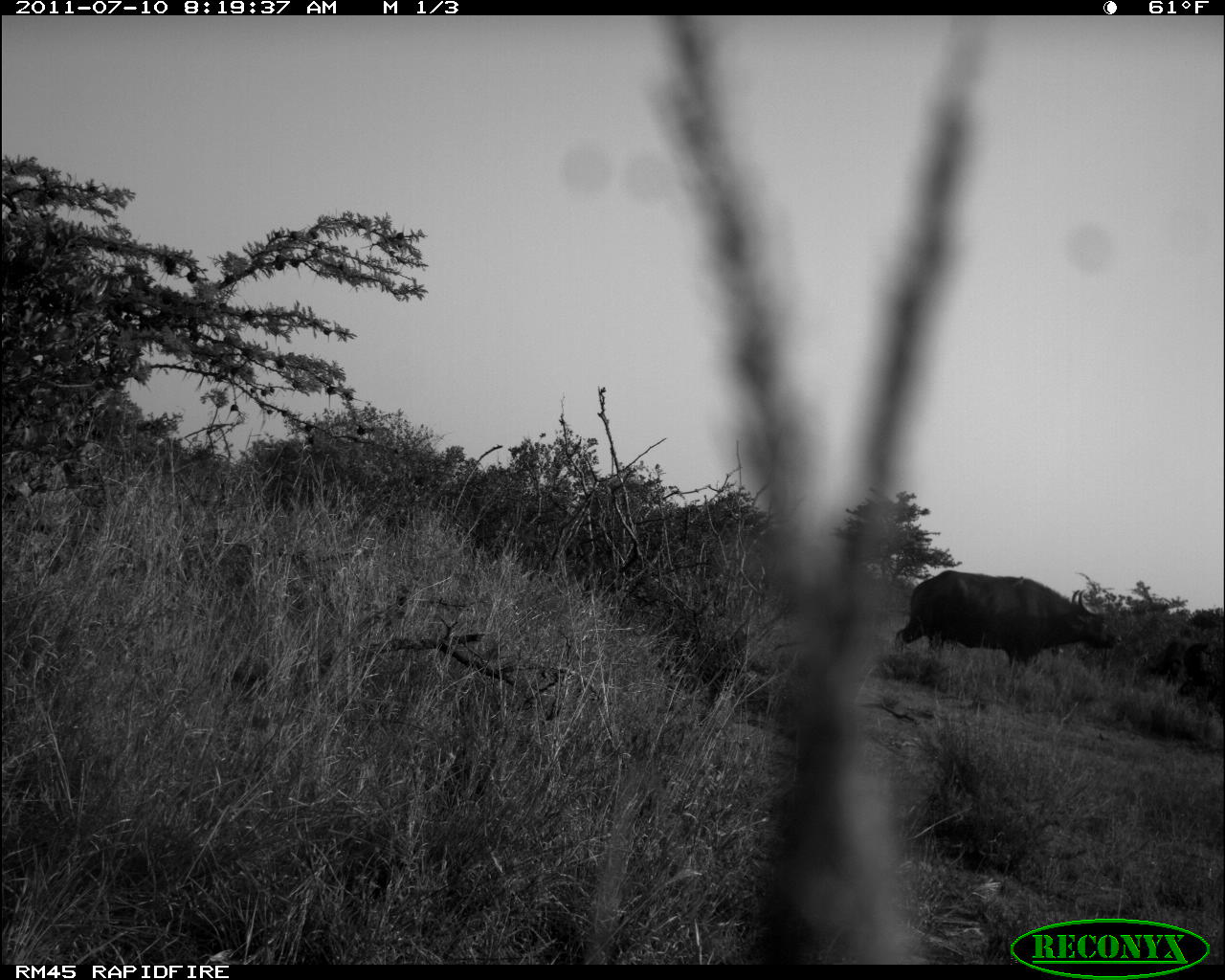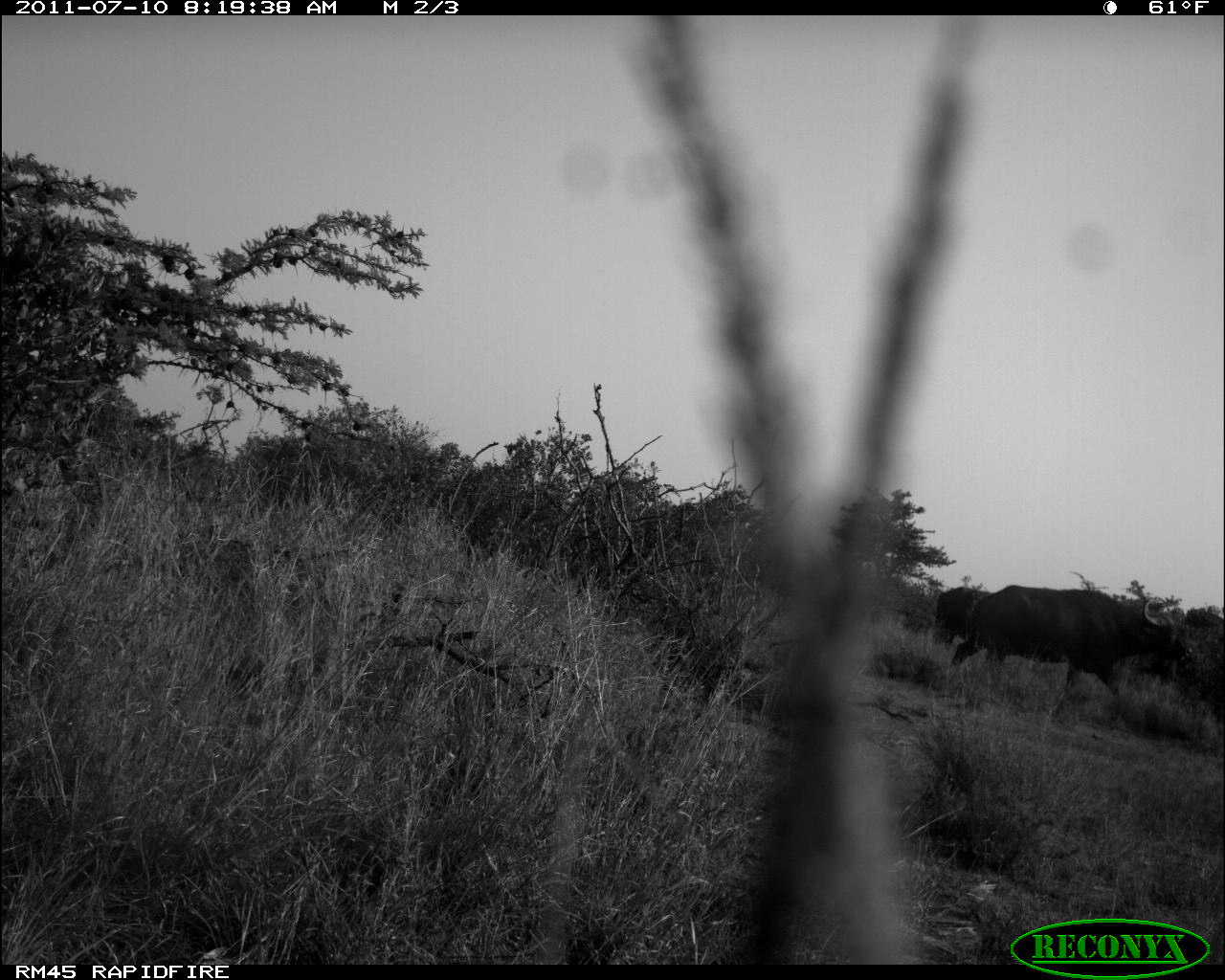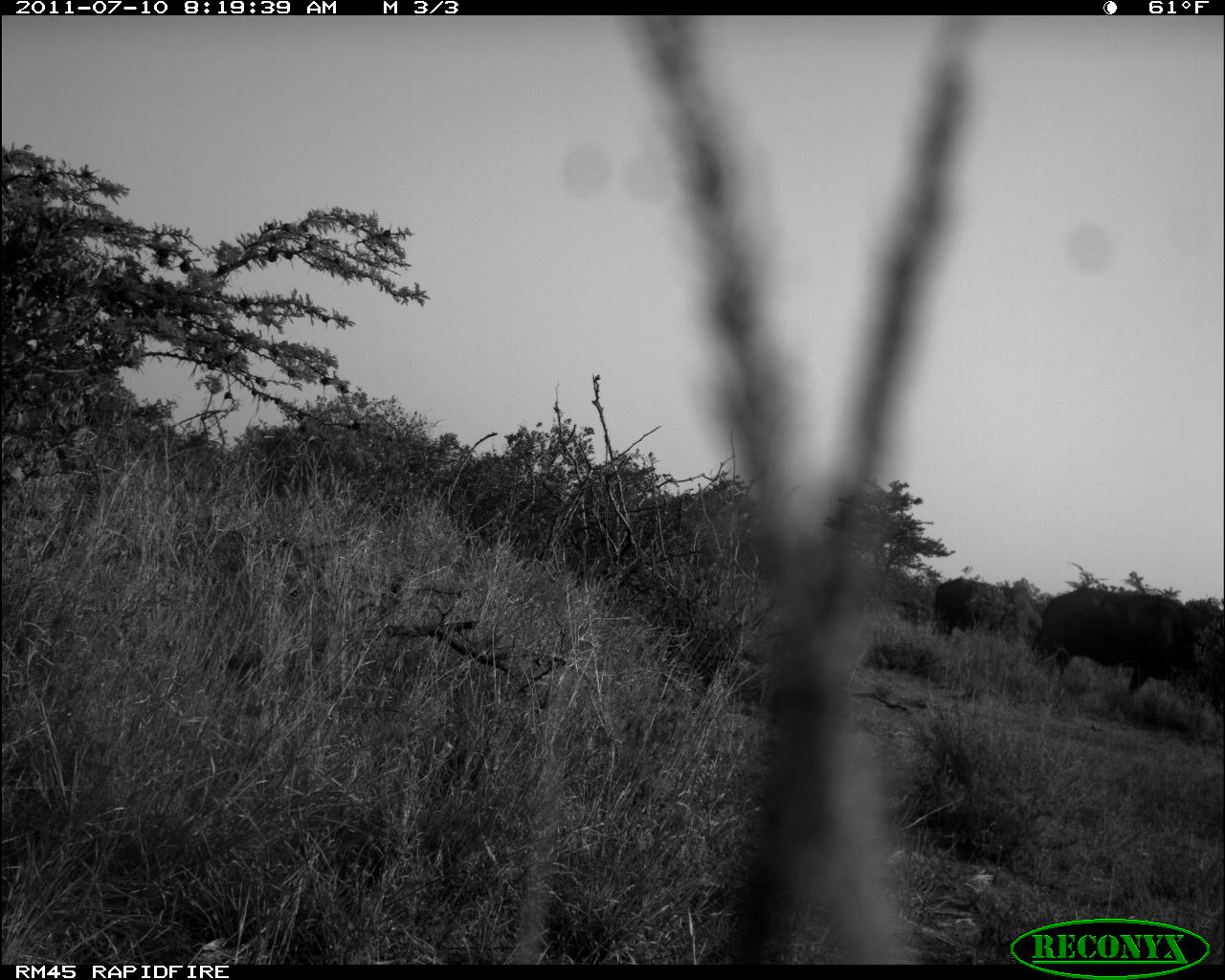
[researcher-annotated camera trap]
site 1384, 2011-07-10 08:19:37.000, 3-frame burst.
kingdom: Animalia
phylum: Chordata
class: Mammalia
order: Artiodactyla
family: Bovidae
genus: Syncerus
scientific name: Syncerus caffer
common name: african buffalo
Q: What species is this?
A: Syncerus caffer (african buffalo).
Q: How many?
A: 1.